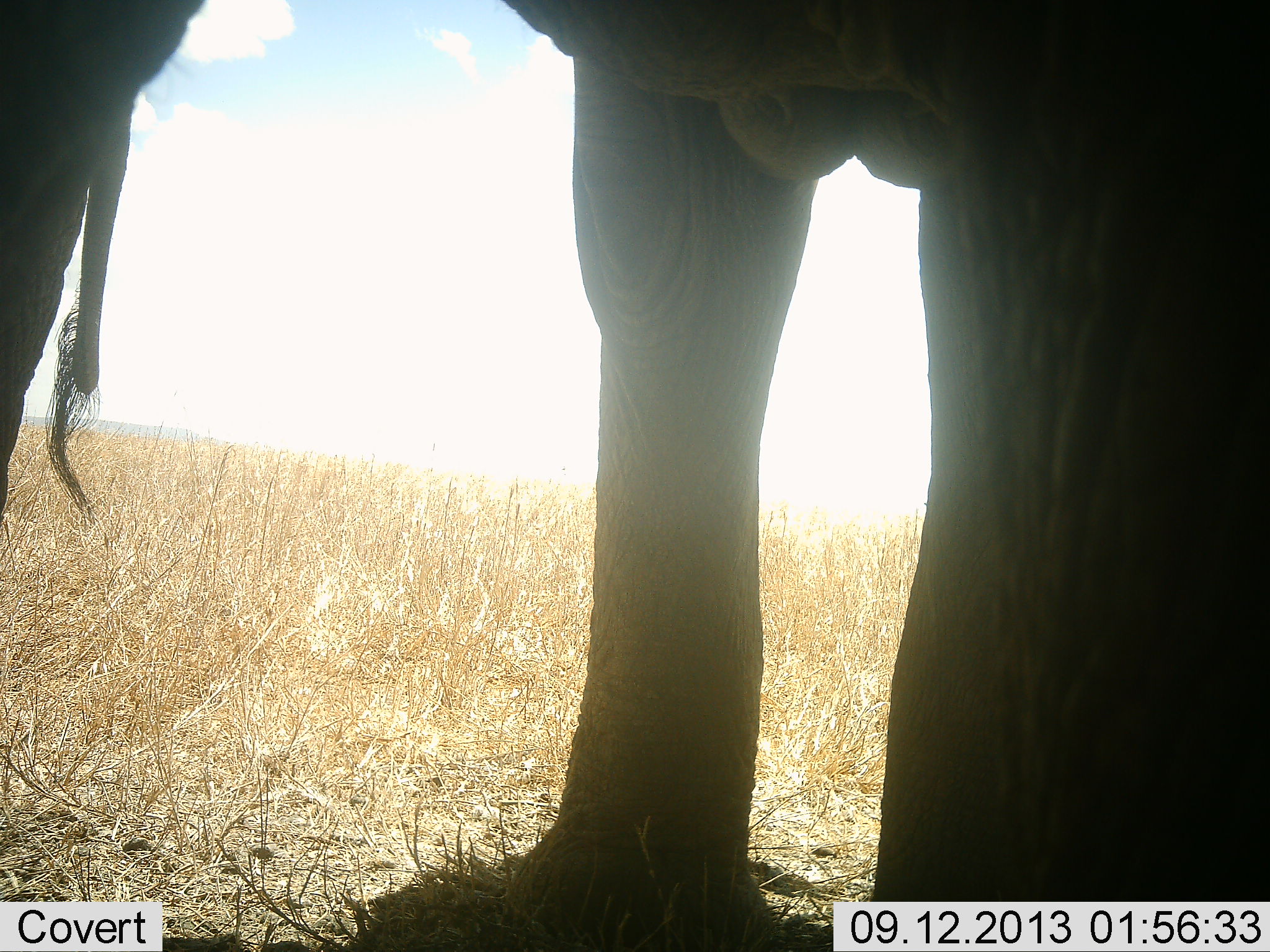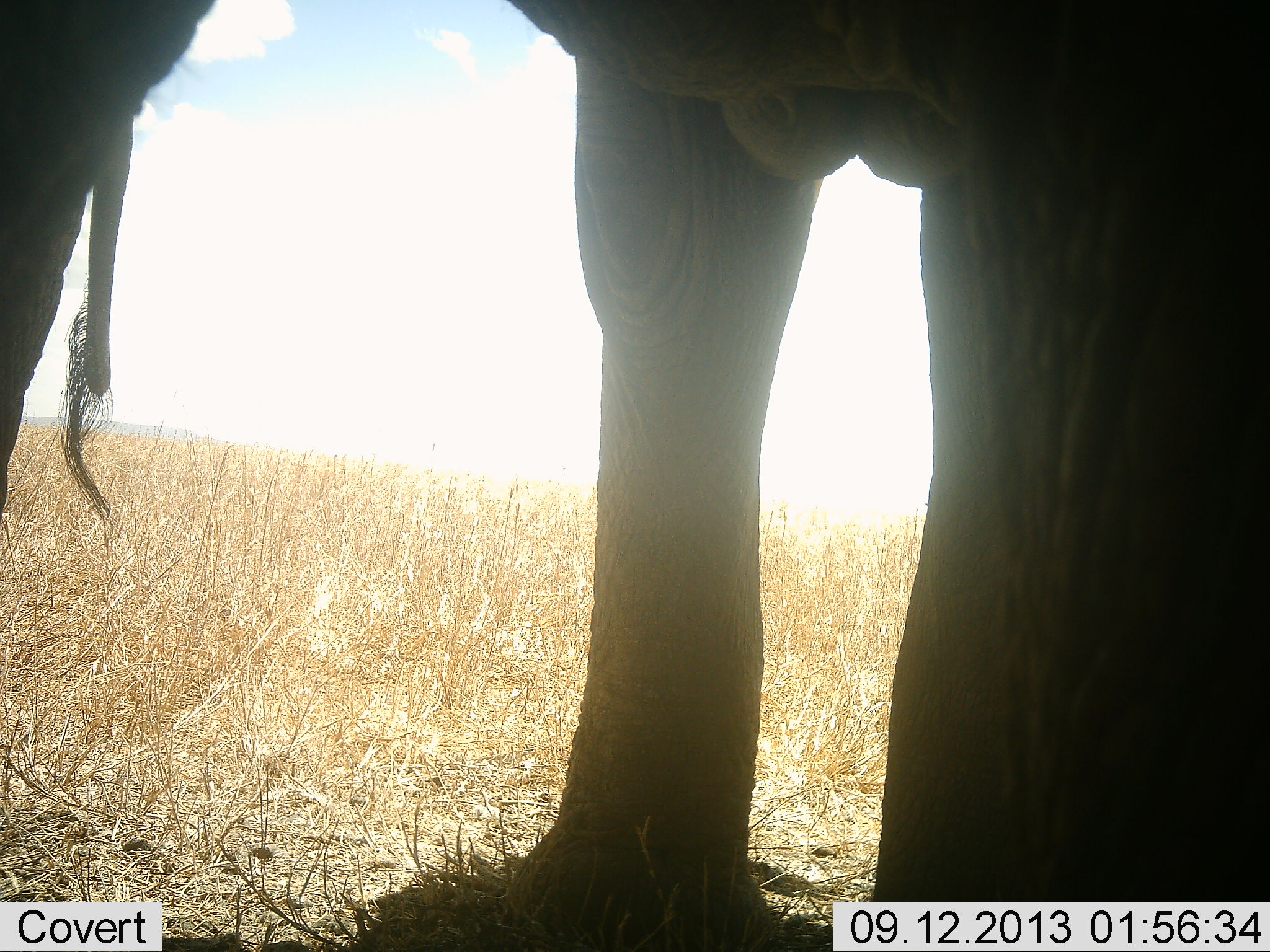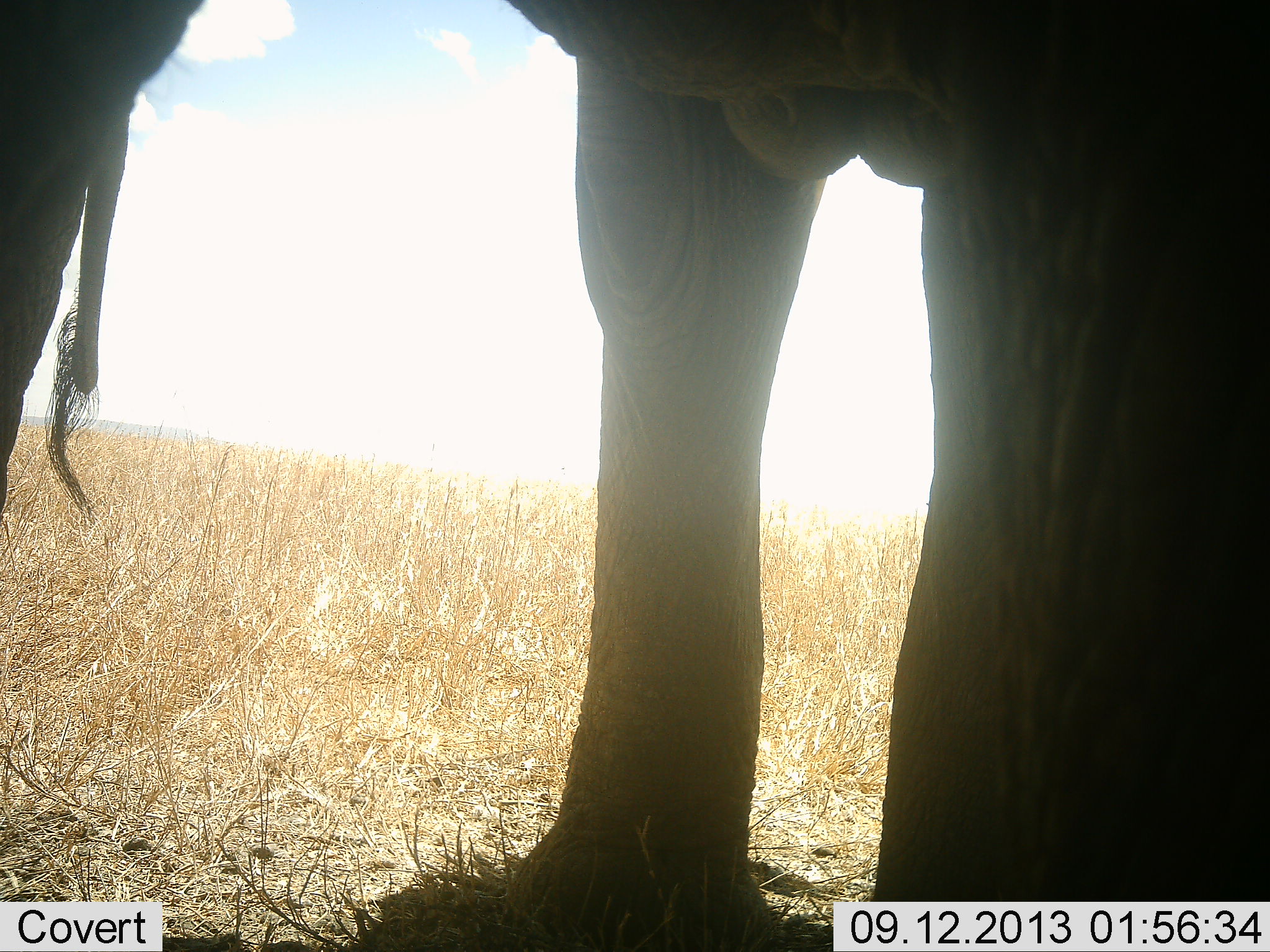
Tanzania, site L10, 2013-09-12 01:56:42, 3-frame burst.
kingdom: Animalia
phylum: Chordata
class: Mammalia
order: Proboscidea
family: Elephantidae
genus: Loxodonta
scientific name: Loxodonta africana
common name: african bush elephant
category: elephant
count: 1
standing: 100%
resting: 0%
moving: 0%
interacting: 0%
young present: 0%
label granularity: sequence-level